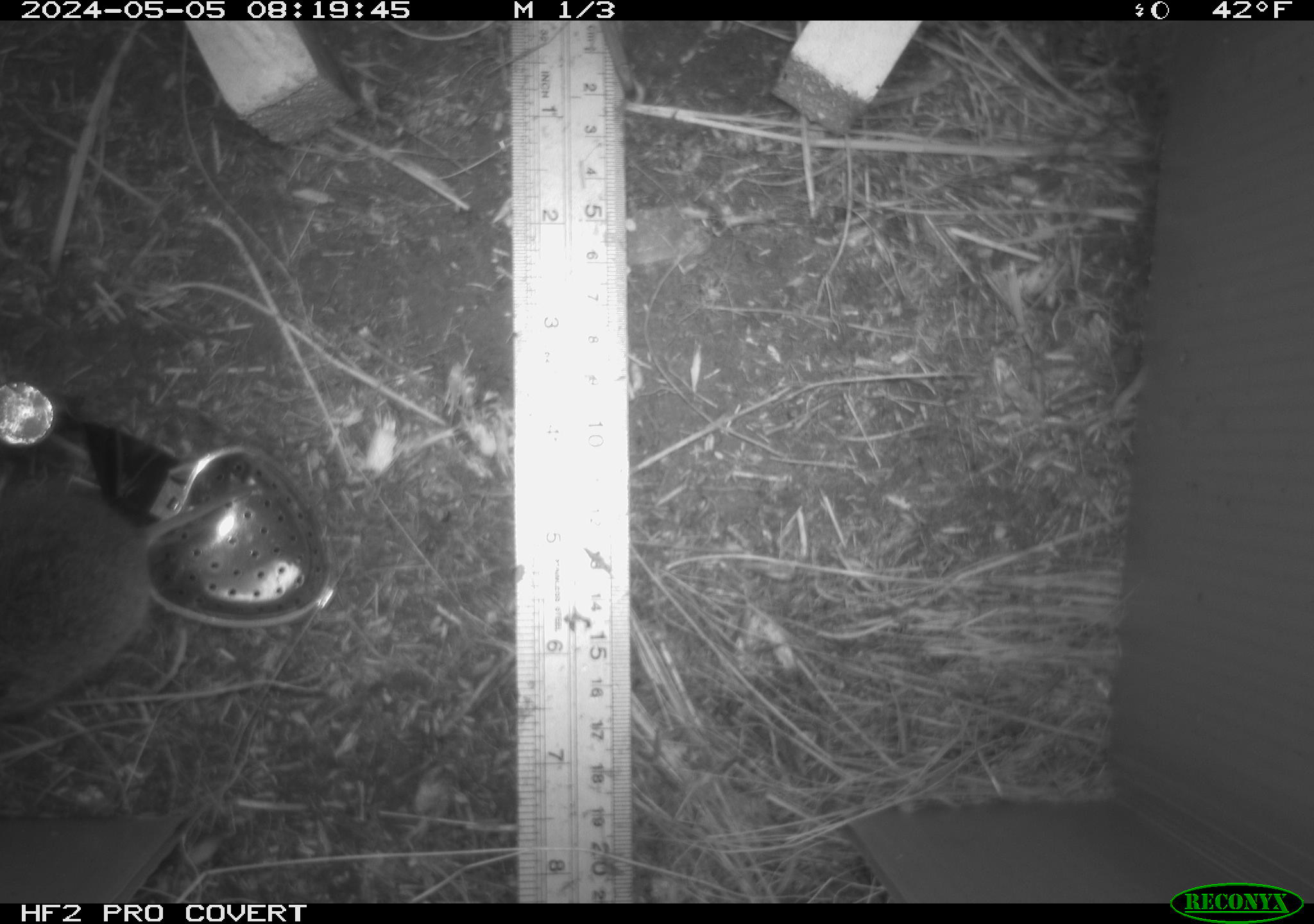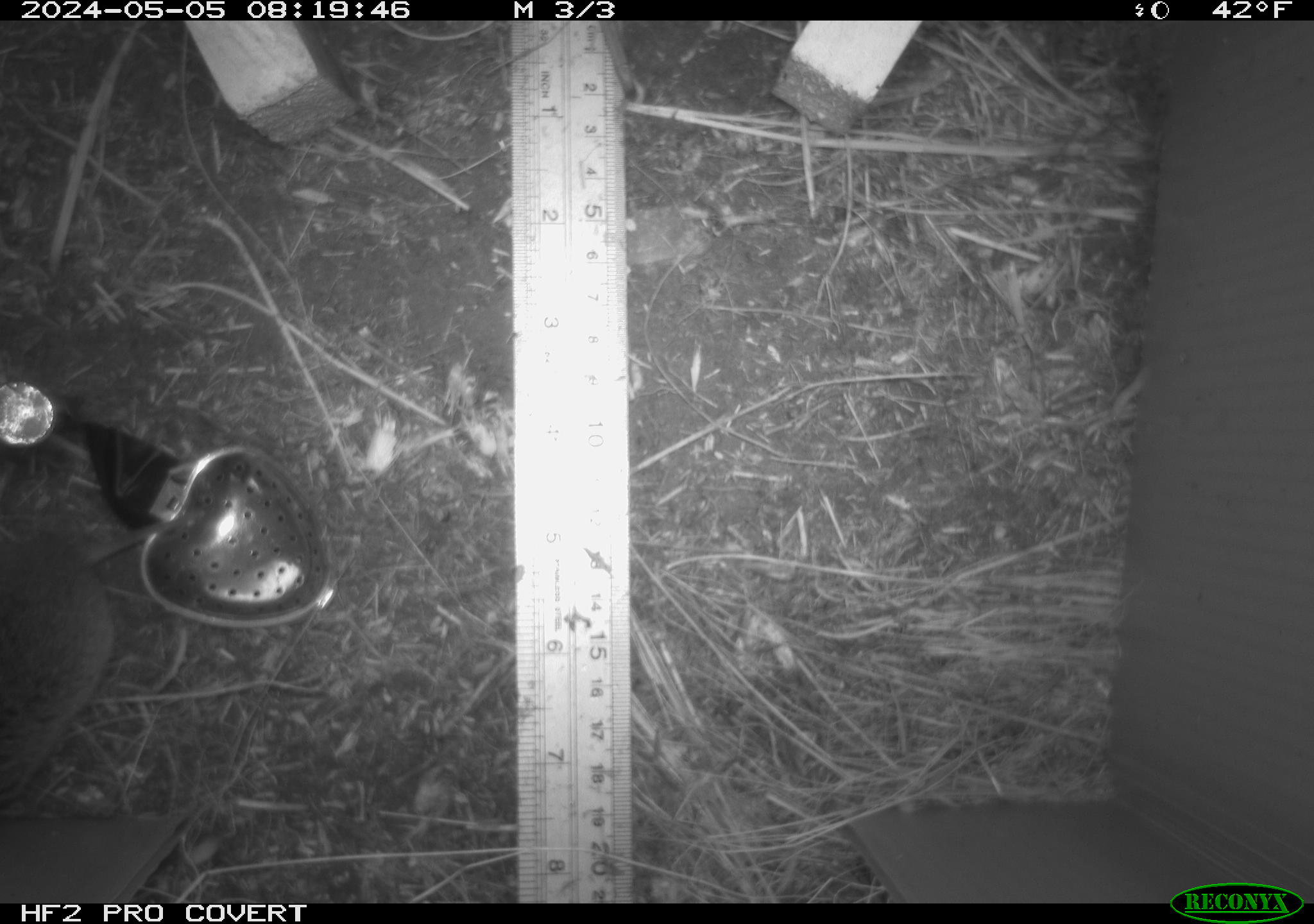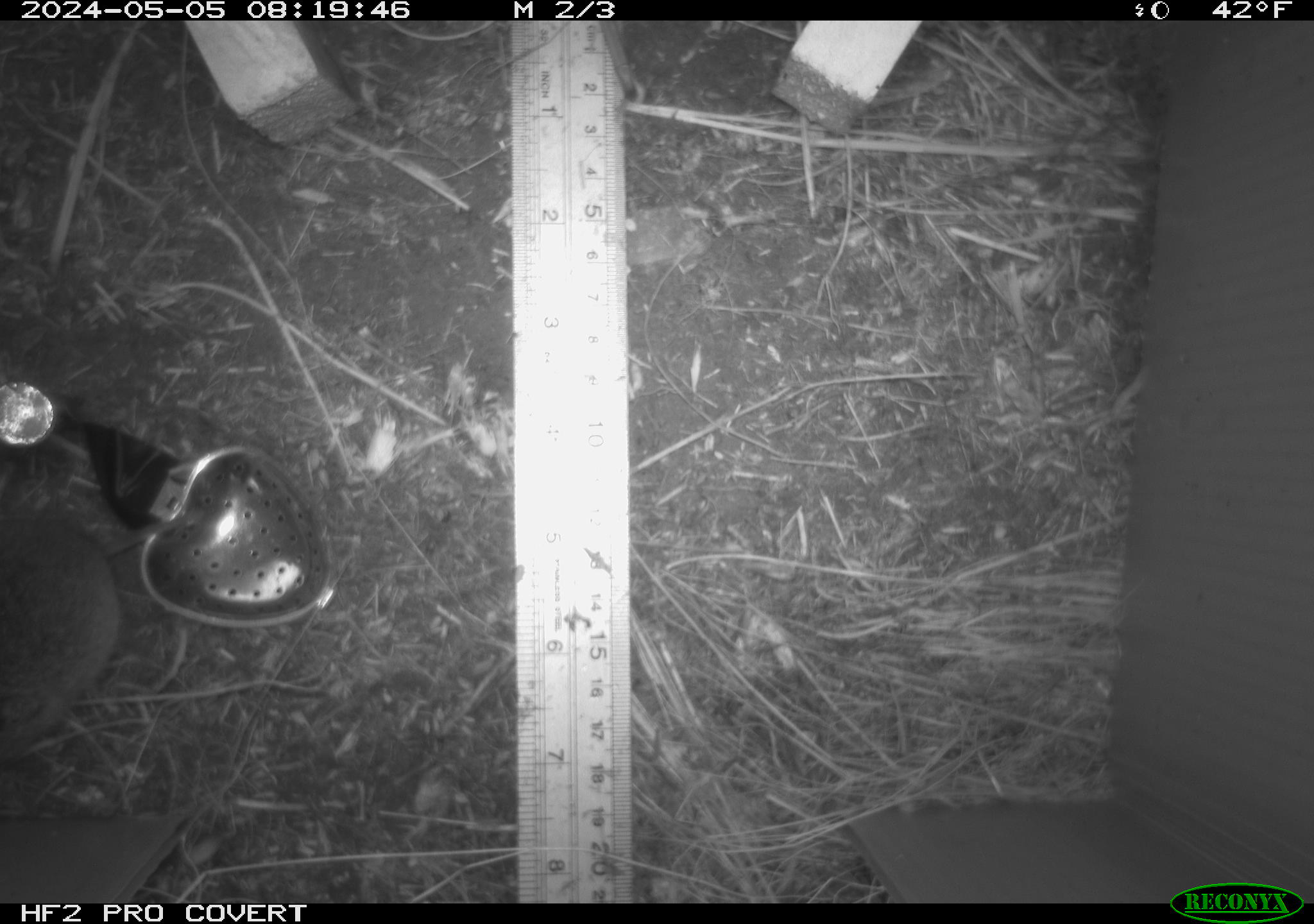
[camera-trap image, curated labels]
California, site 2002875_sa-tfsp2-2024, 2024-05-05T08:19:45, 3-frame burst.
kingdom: Animalia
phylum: Chordata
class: Mammalia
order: Rodentia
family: Cricetidae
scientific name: Arvicolinae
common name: voles, lemmings, and muskrats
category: arvicolinae subfamily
Arvicolinae subfamily (voles, lemmings, and muskrats) (Arvicolinae).